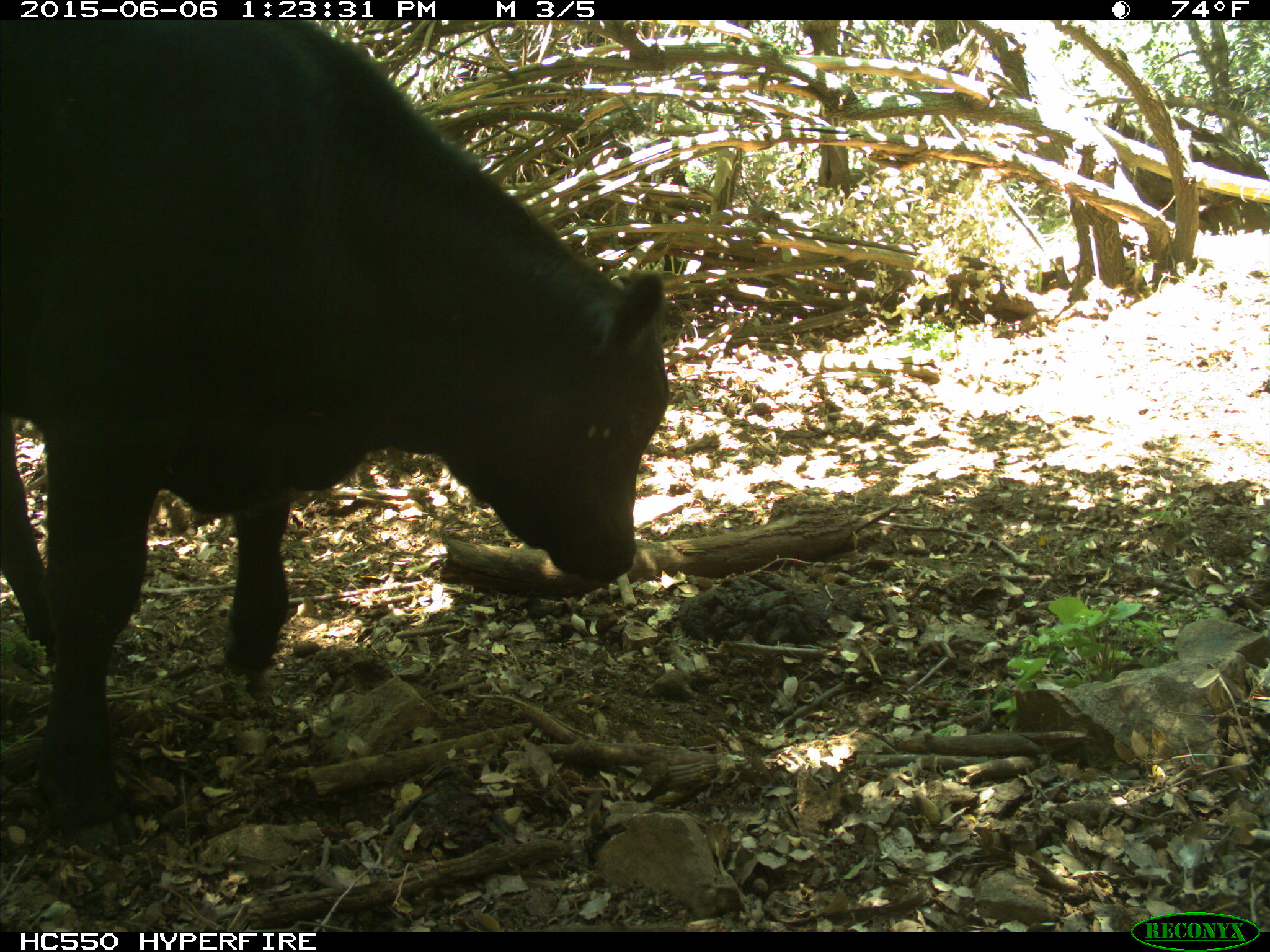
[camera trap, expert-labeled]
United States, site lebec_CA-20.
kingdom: Animalia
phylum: Chordata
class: Mammalia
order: Artiodactyla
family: Bovidae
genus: Bos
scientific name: Bos taurus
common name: domestic cow